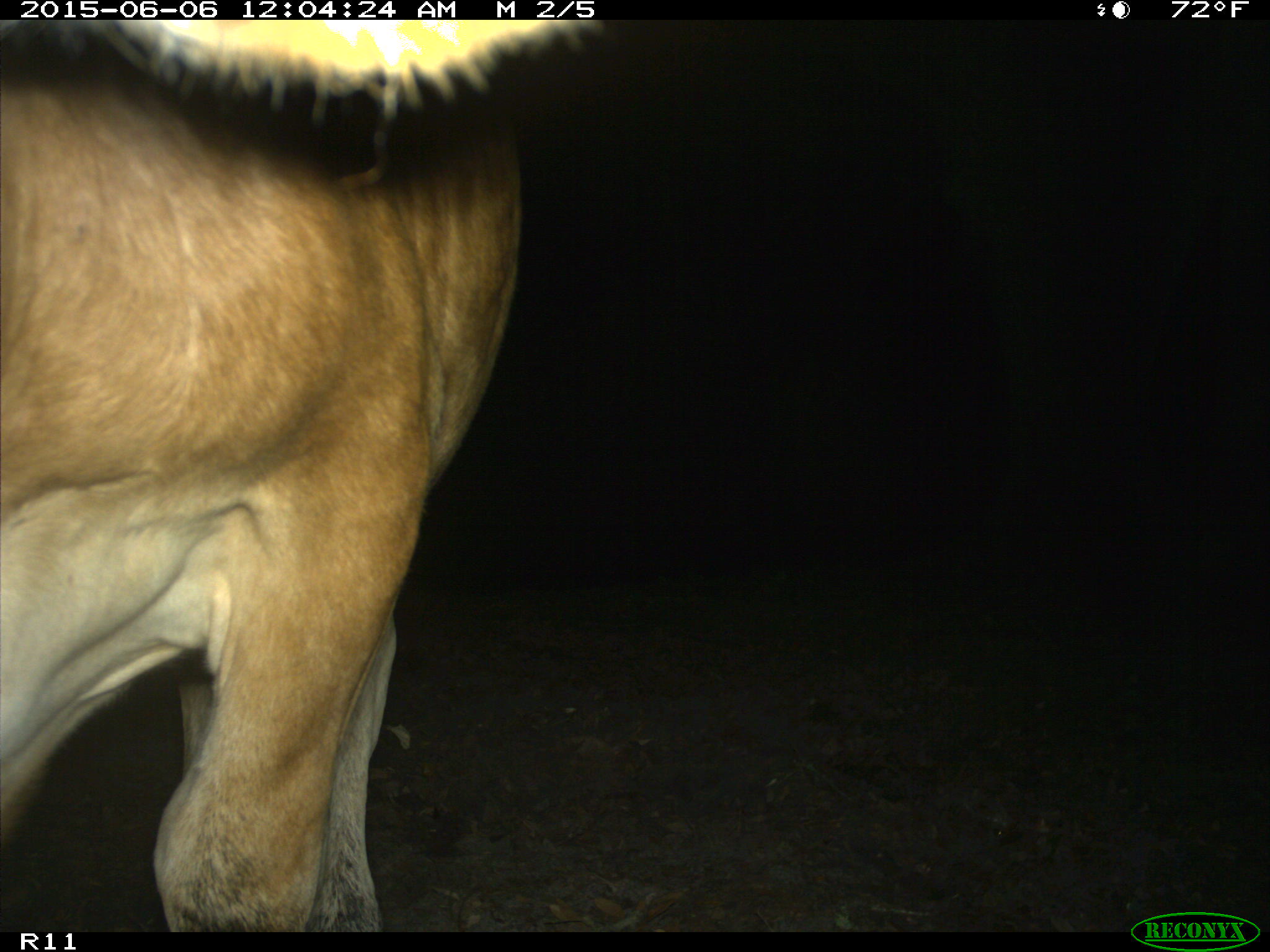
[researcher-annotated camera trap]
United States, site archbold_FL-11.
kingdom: Animalia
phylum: Chordata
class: Mammalia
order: Artiodactyla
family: Bovidae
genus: Bos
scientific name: Bos taurus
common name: domestic cow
Bos taurus (domestic cow).